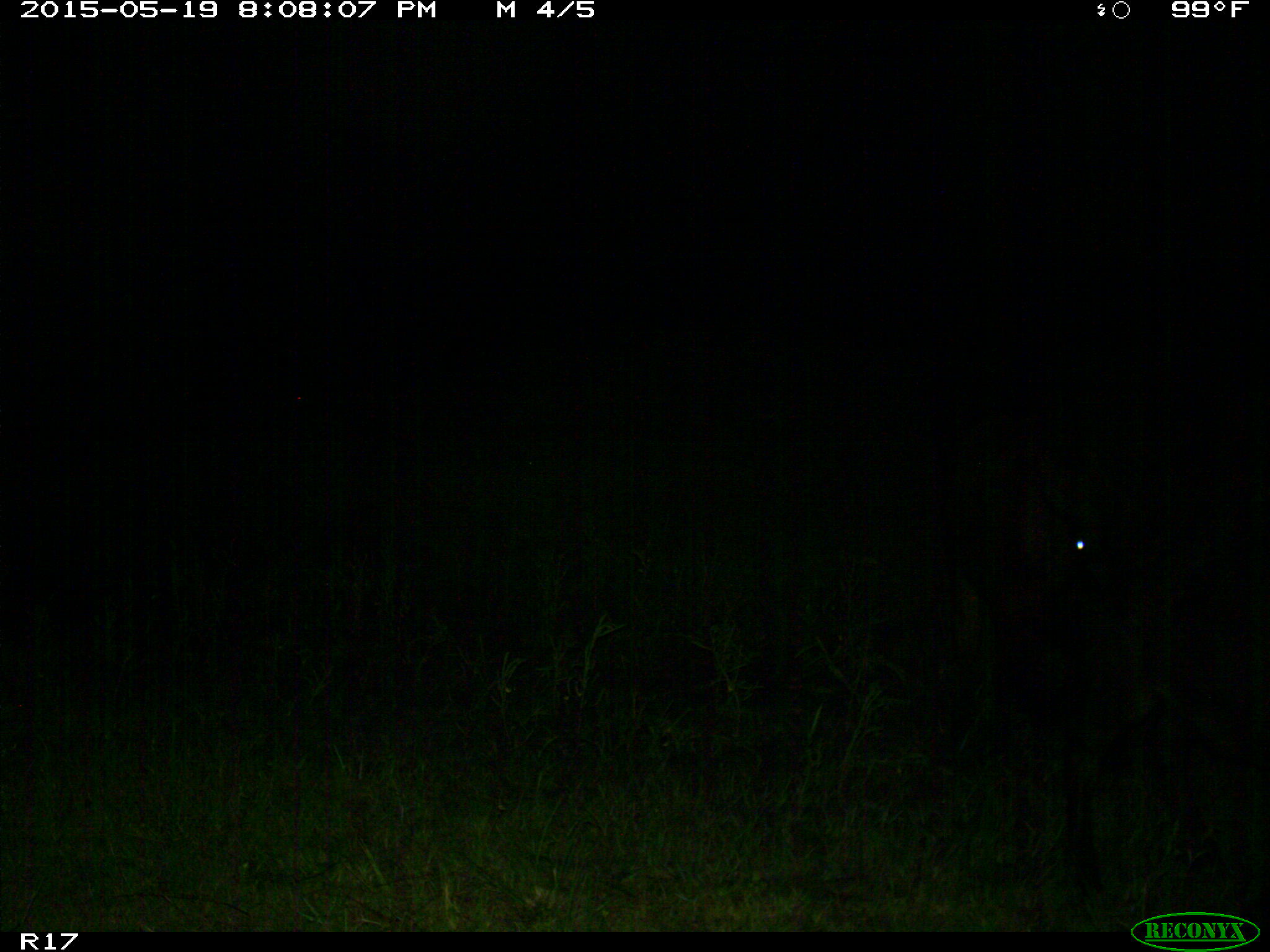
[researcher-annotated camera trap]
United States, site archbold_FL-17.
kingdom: Animalia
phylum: Chordata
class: Mammalia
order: Artiodactyla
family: Bovidae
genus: Bos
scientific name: Bos taurus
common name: domestic cow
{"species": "Bos taurus (domestic cow)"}